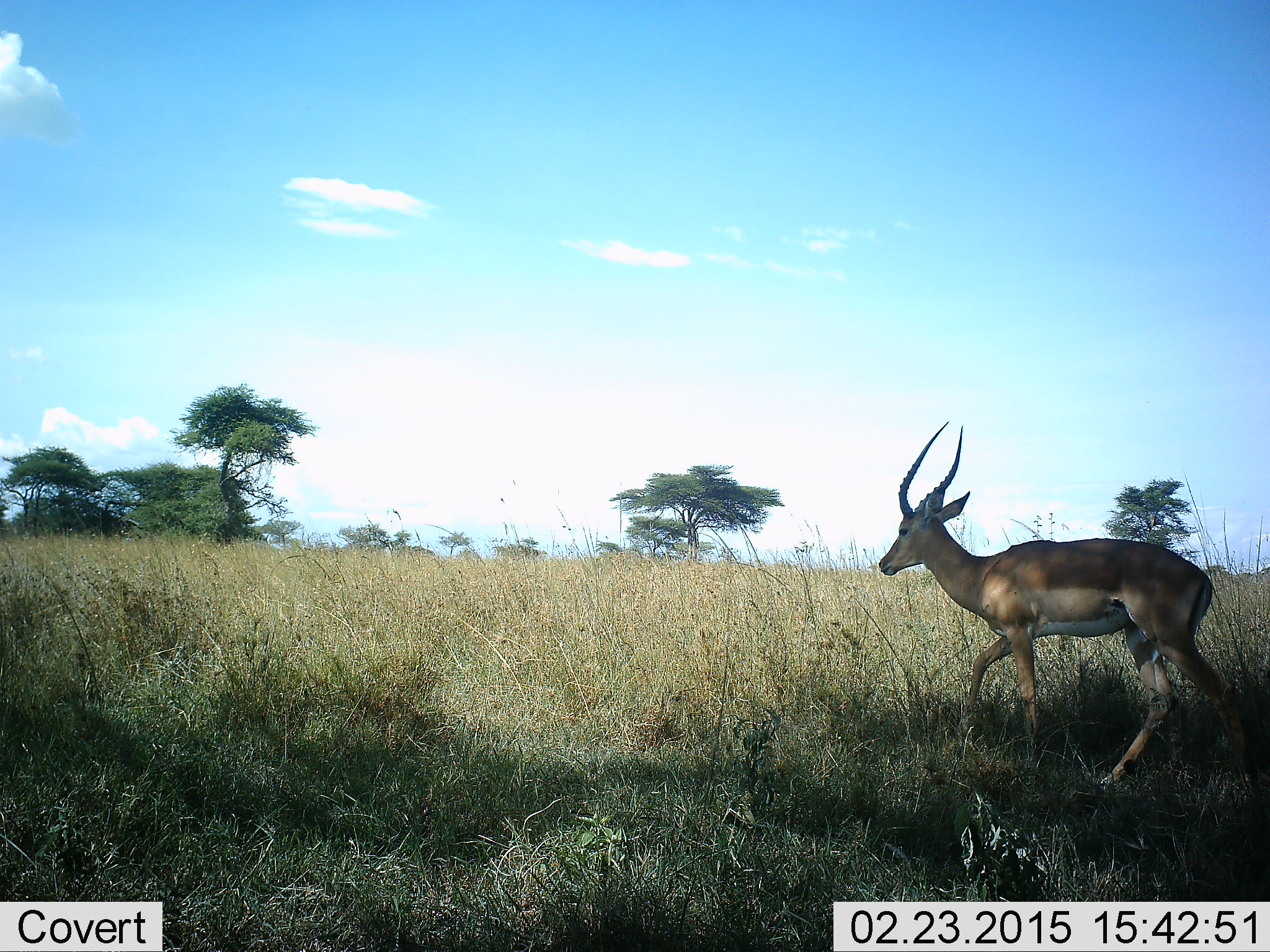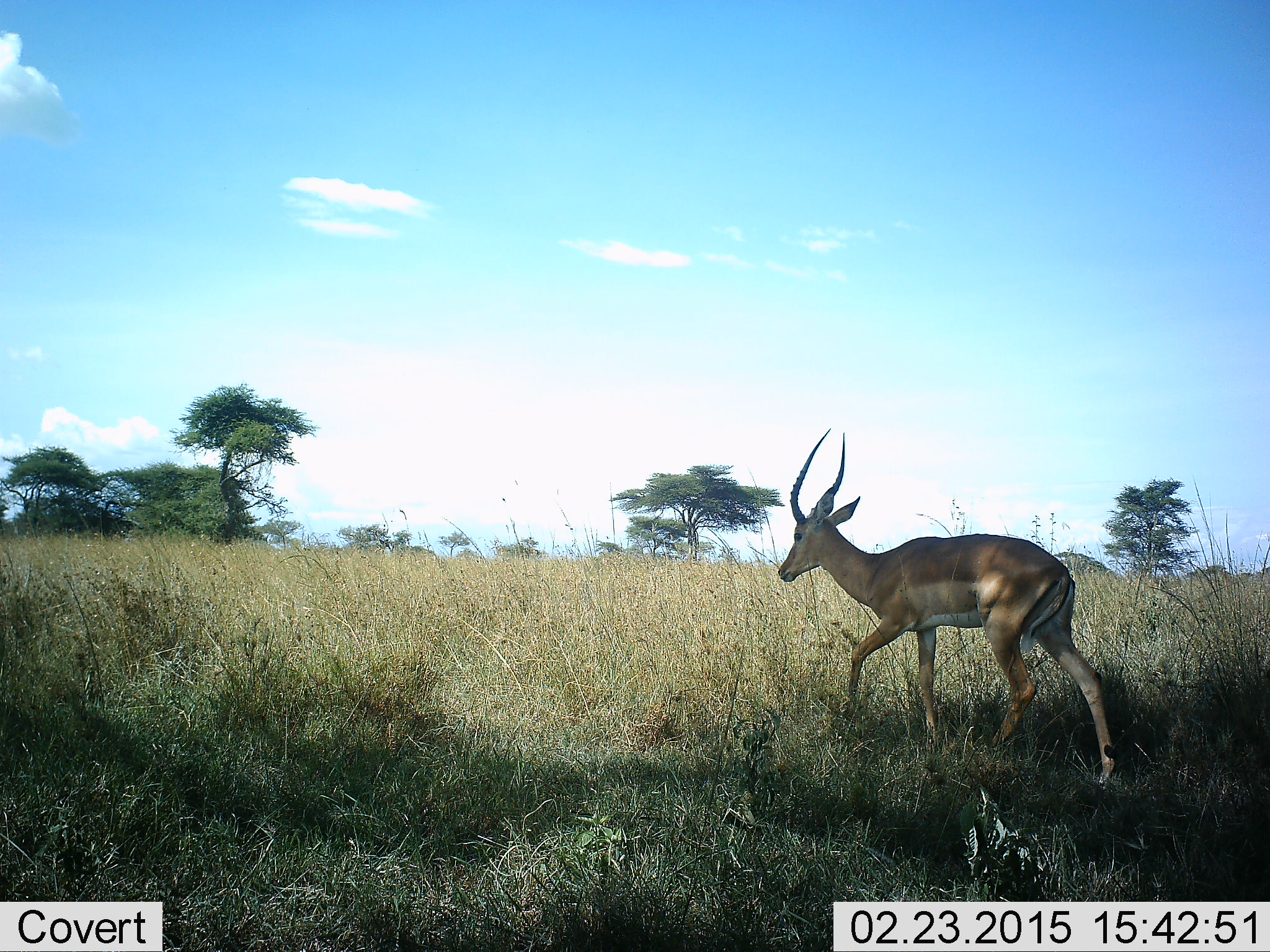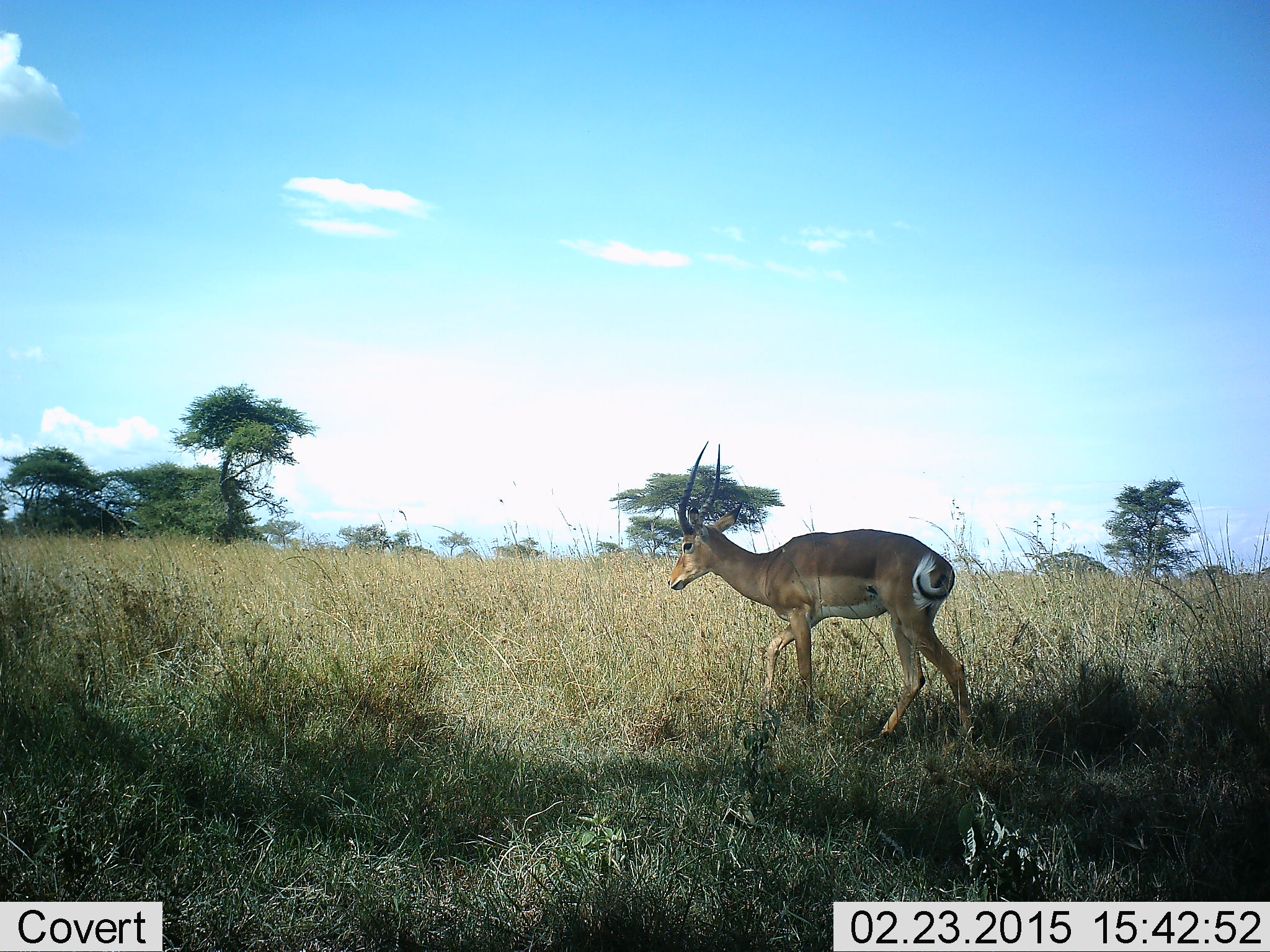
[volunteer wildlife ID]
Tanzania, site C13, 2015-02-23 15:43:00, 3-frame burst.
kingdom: Animalia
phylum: Chordata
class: Mammalia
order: Artiodactyla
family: Bovidae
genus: Aepyceros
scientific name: Aepyceros melampus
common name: impala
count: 1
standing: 10%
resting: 0%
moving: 90%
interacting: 0%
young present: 0%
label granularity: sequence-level